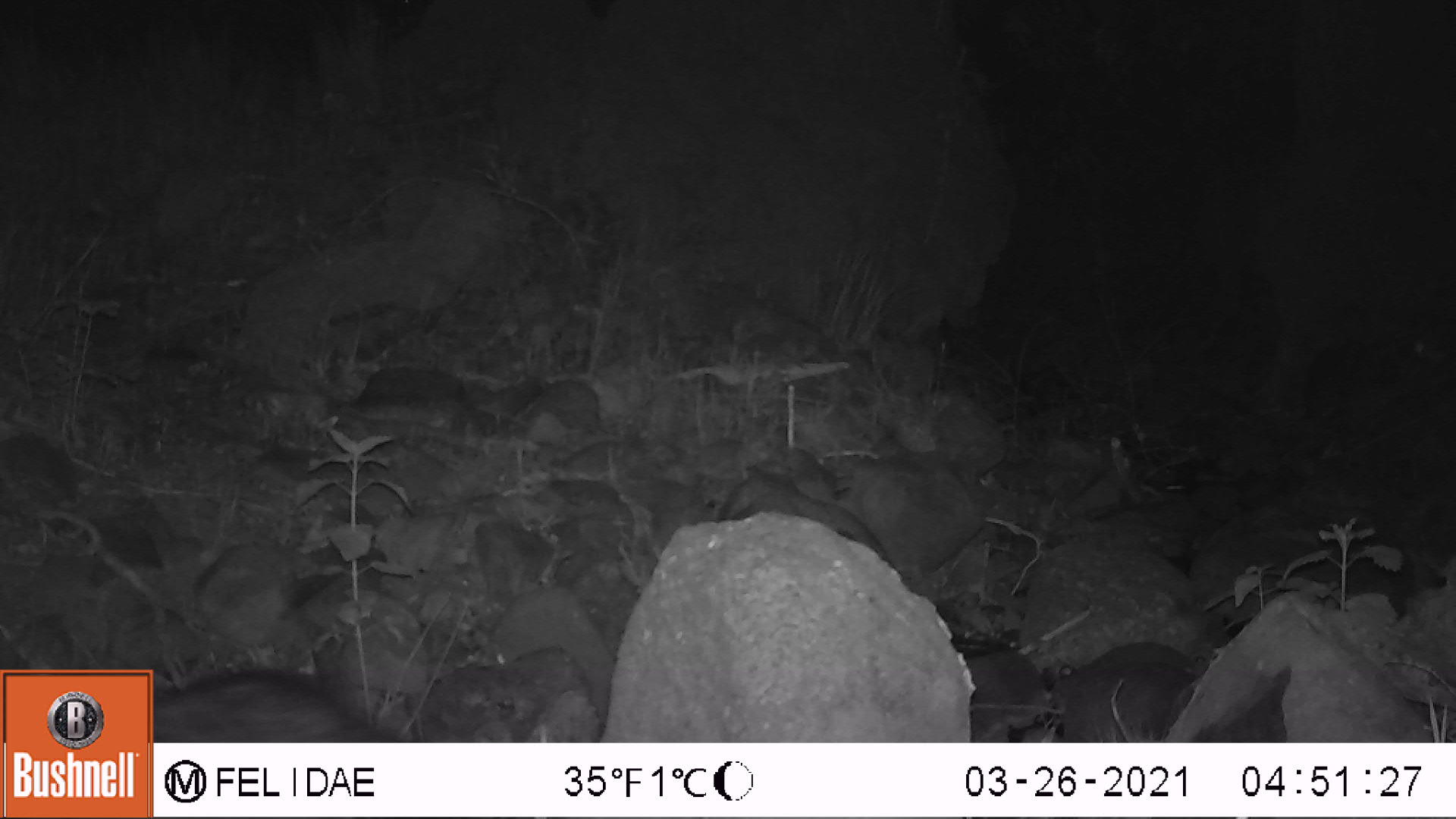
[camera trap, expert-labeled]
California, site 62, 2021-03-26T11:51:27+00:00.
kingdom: Animalia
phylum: Chordata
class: Mammalia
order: Carnivora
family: Procyonidae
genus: Procyon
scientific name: Procyon lotor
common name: raccoon